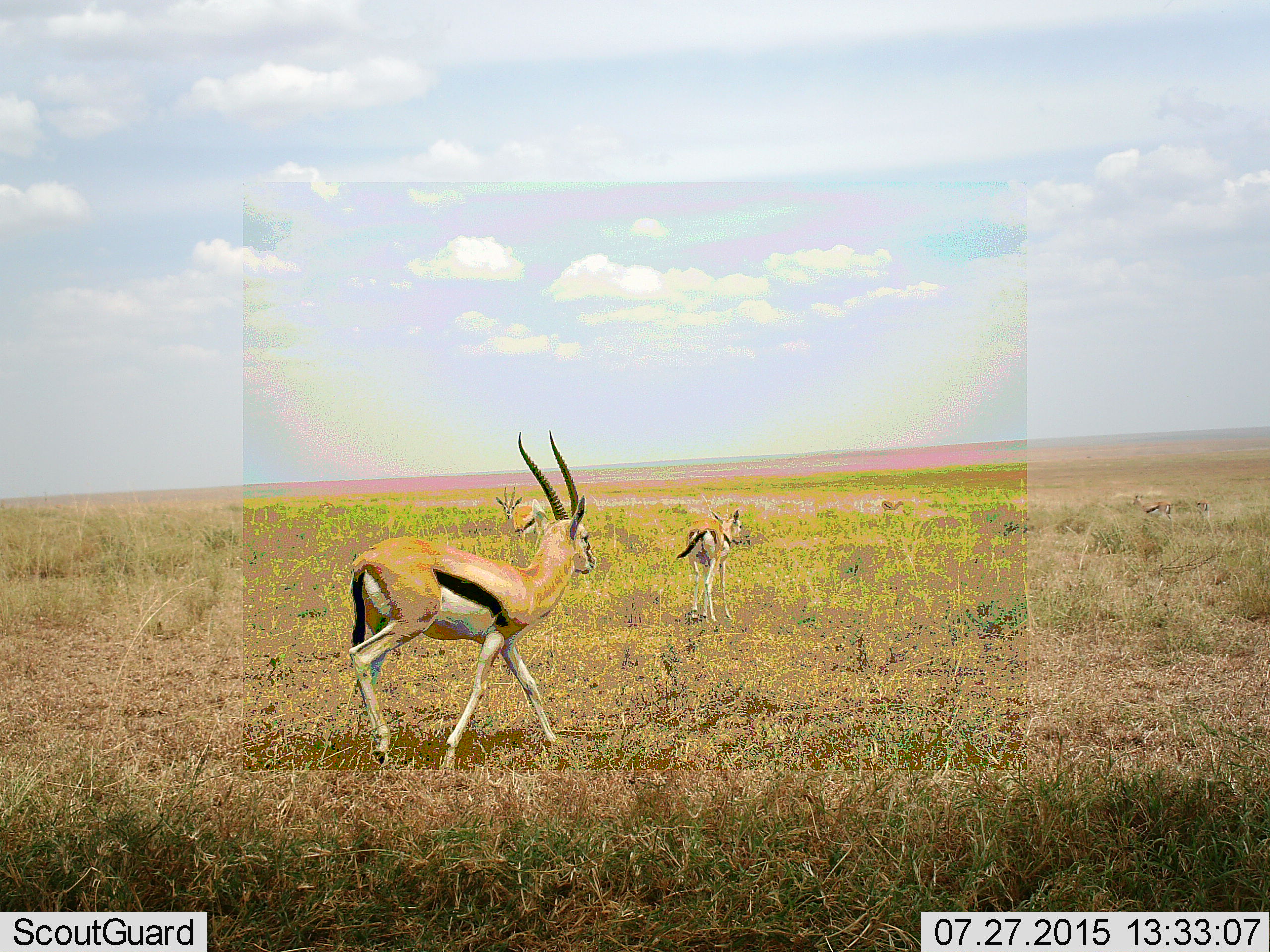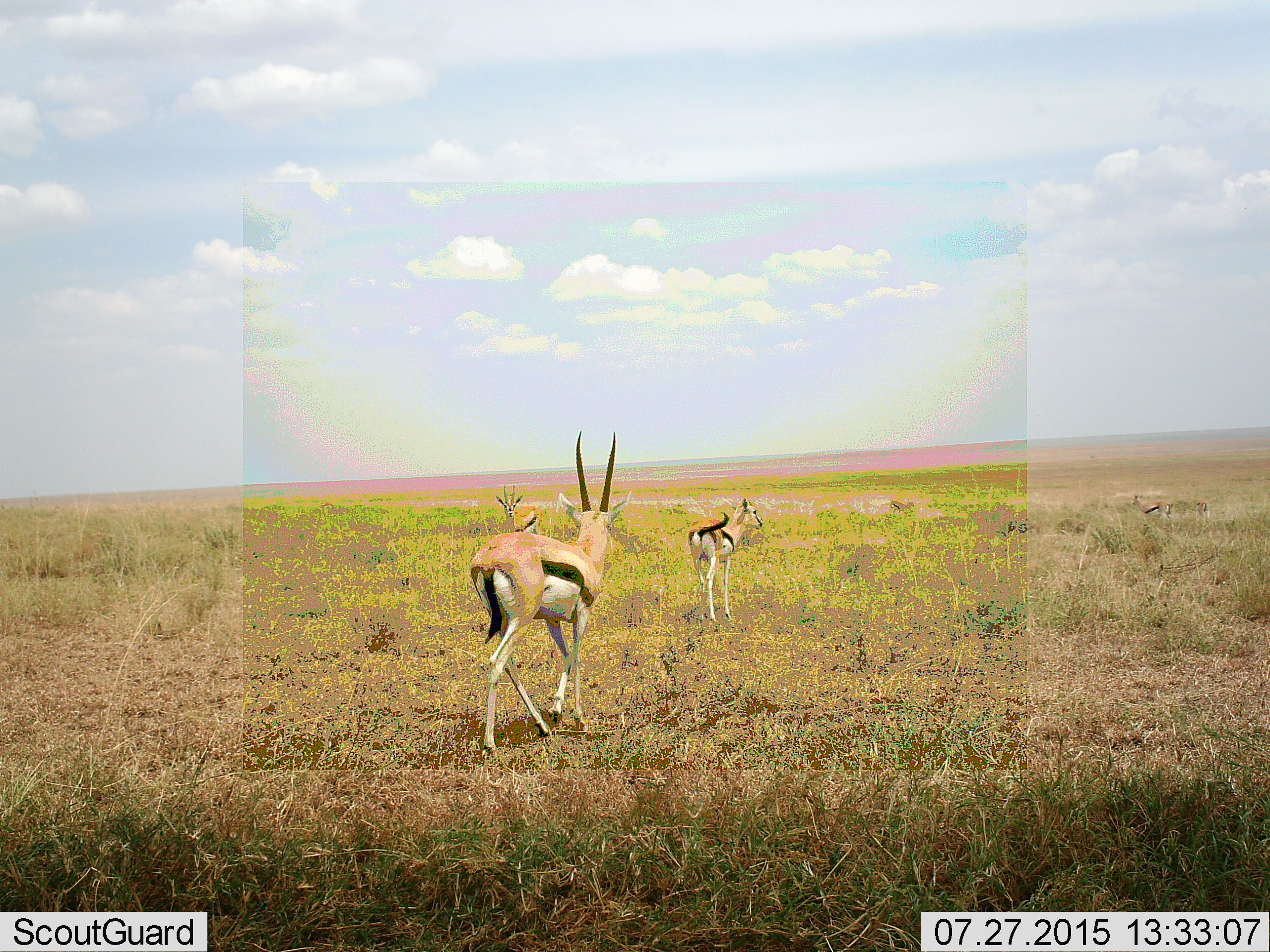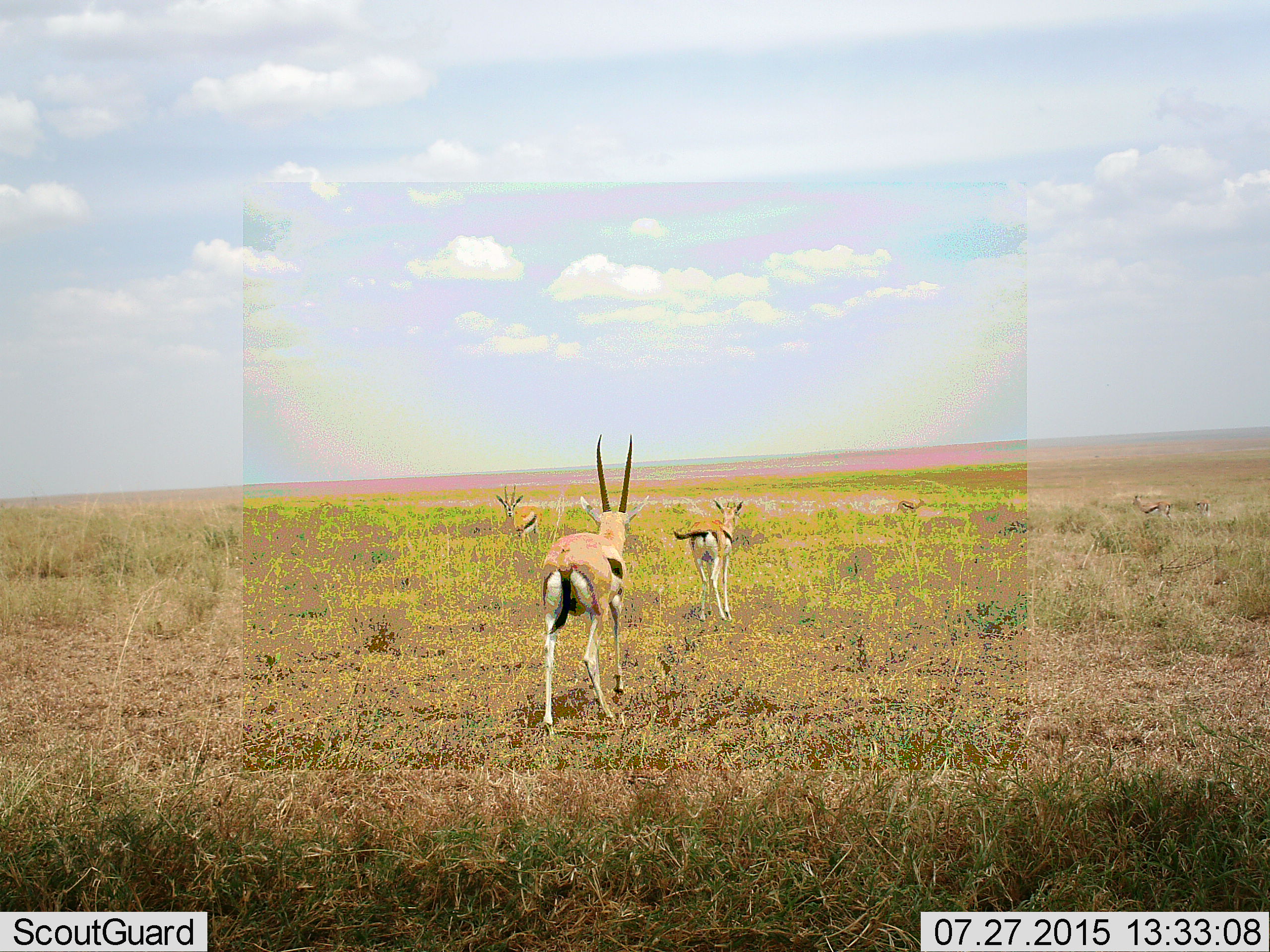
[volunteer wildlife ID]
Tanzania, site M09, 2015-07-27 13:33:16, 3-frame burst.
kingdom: Animalia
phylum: Chordata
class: Mammalia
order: Artiodactyla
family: Bovidae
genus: Eudorcas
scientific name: Eudorcas thomsonii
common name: thomson's gazelle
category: gazellethomsons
Gazellethomsons (thomson's gazelle) (Eudorcas thomsonii), count 6. Behavior (volunteer vote fractions): standing 60%, resting 0%, moving 80%, interacting 10%. Young present (vote fraction): 20%. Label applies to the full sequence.